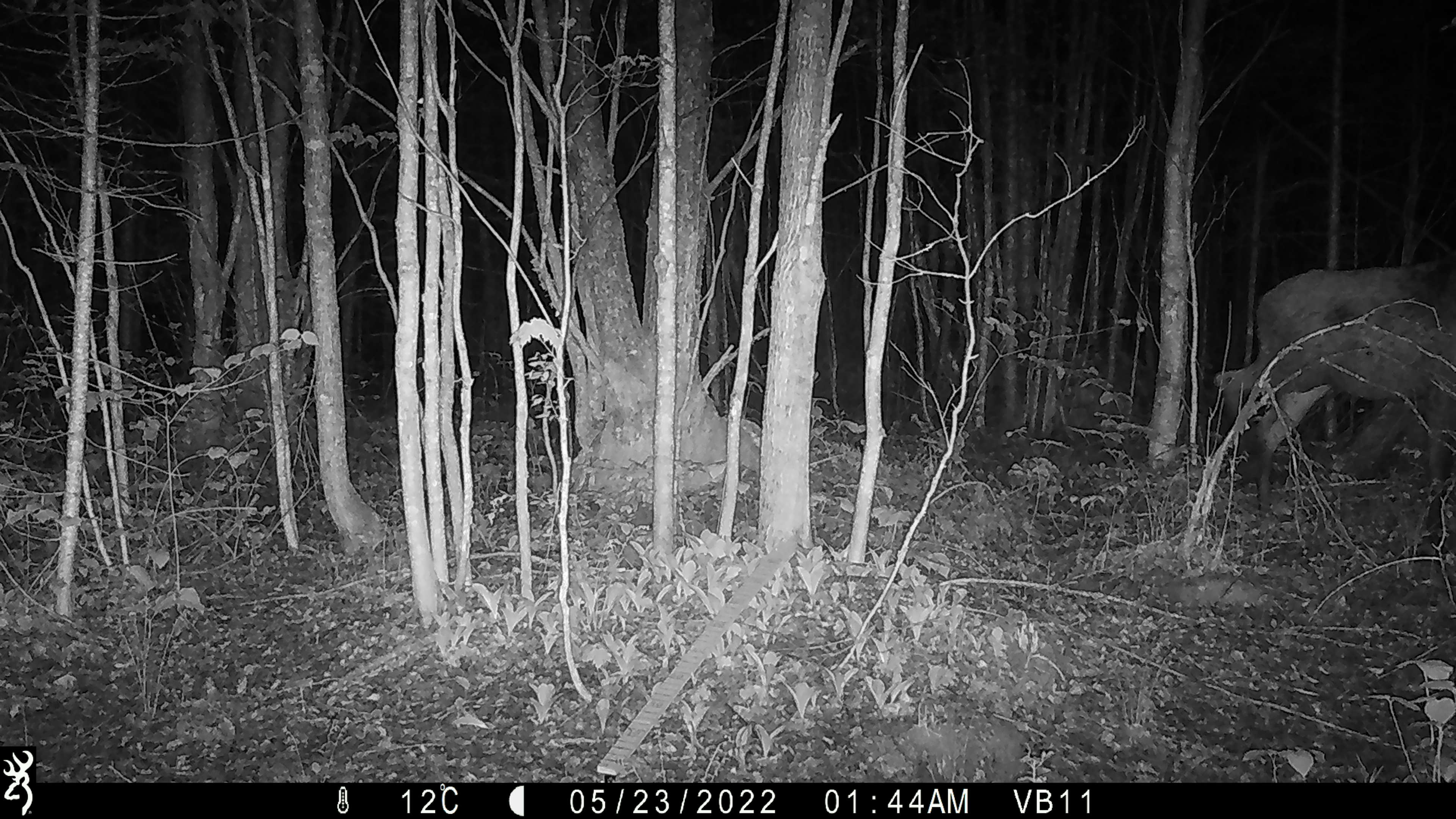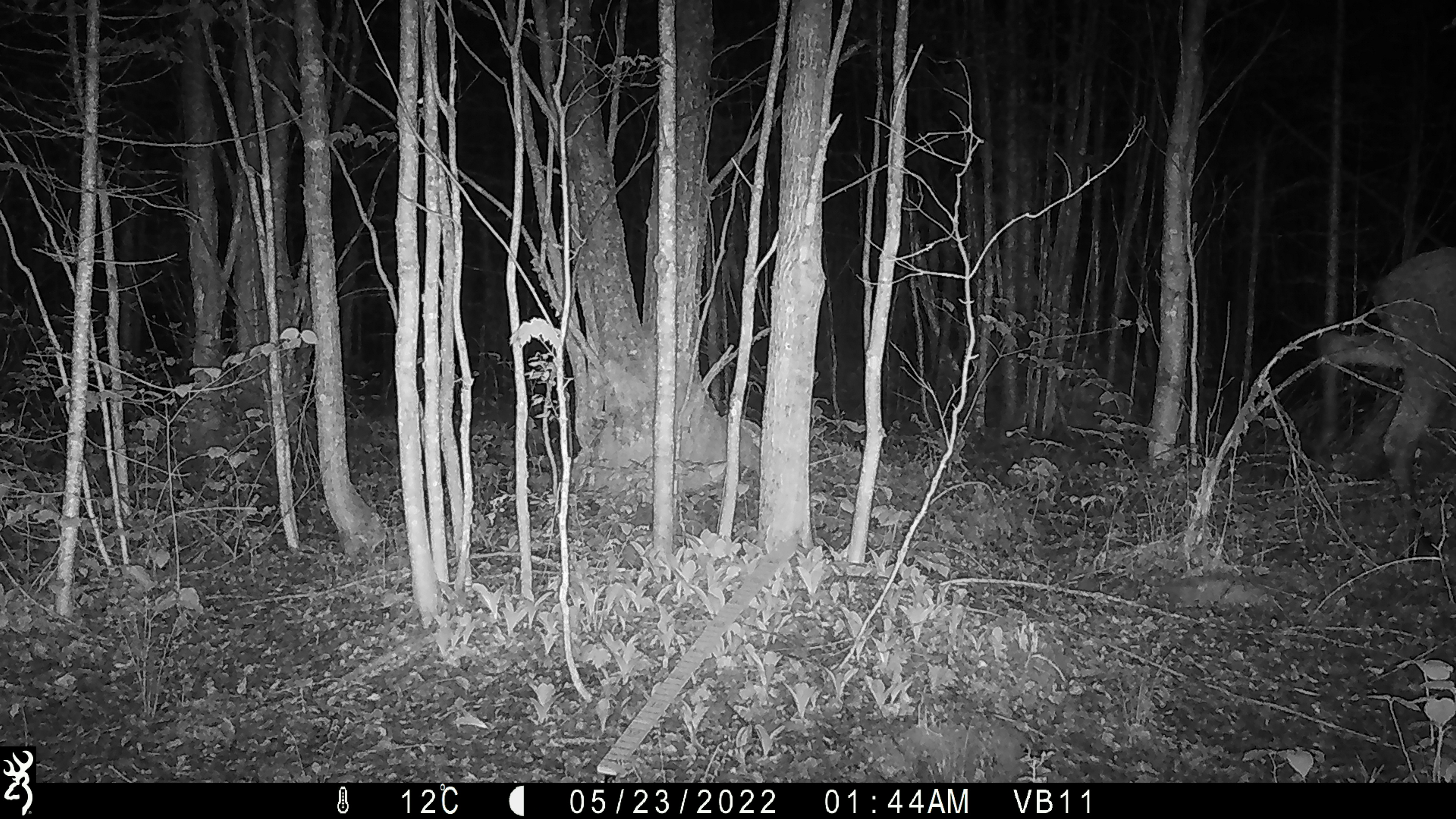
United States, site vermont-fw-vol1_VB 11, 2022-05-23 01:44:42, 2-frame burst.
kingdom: Animalia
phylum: Chordata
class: Mammalia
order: Artiodactyla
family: Cervidae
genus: Alces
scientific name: Alces alces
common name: moose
Moose (Alces alces).